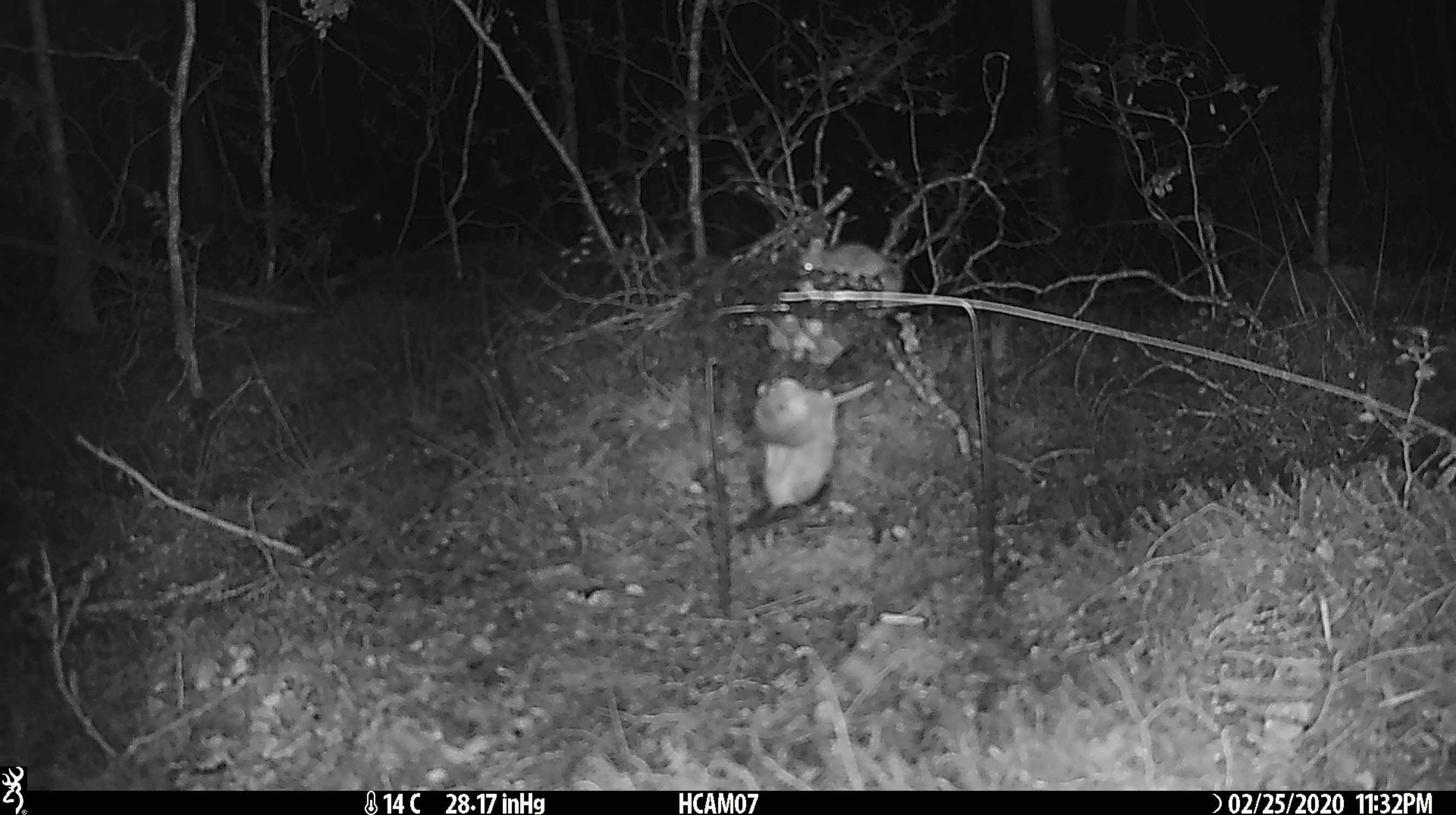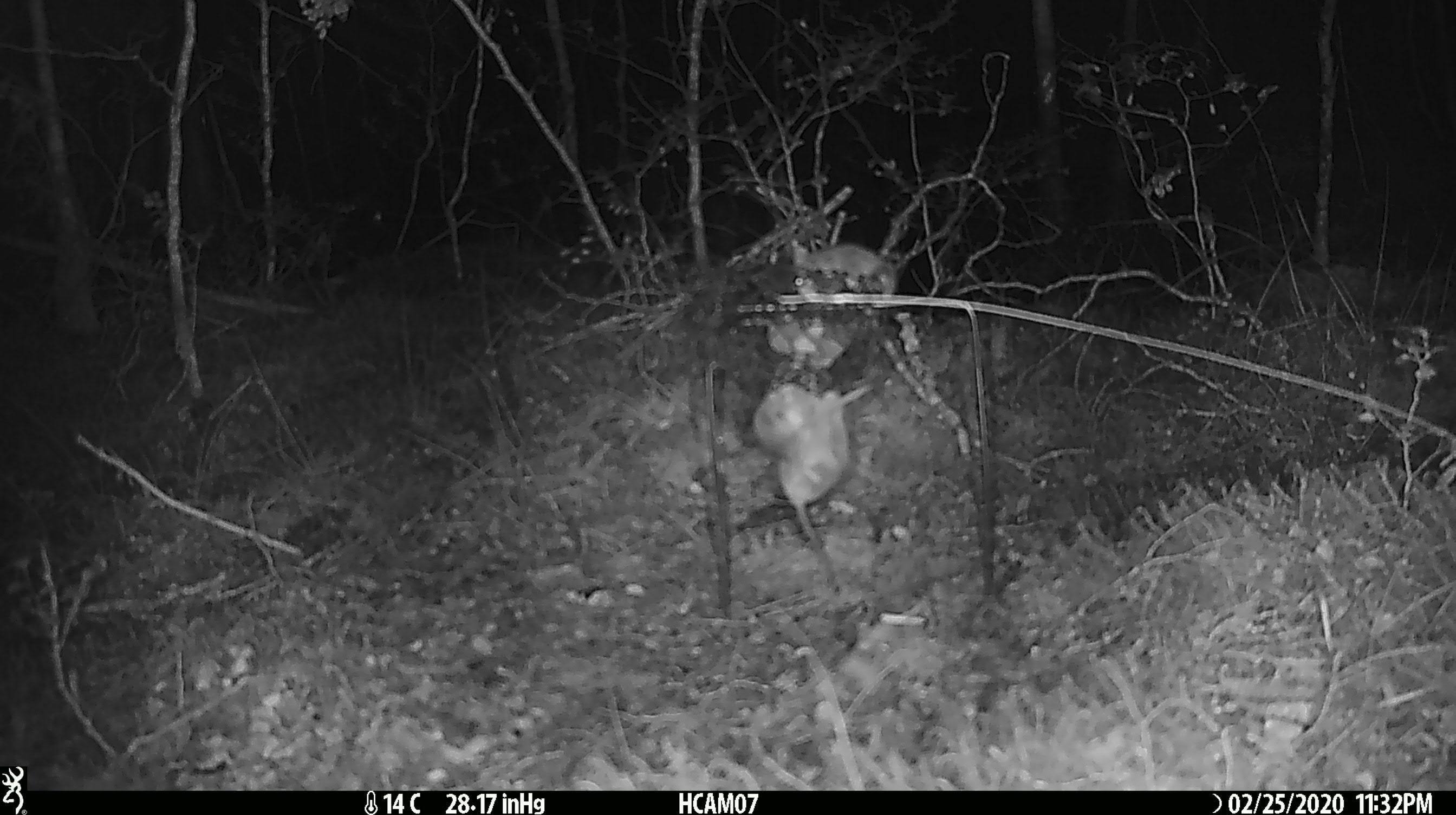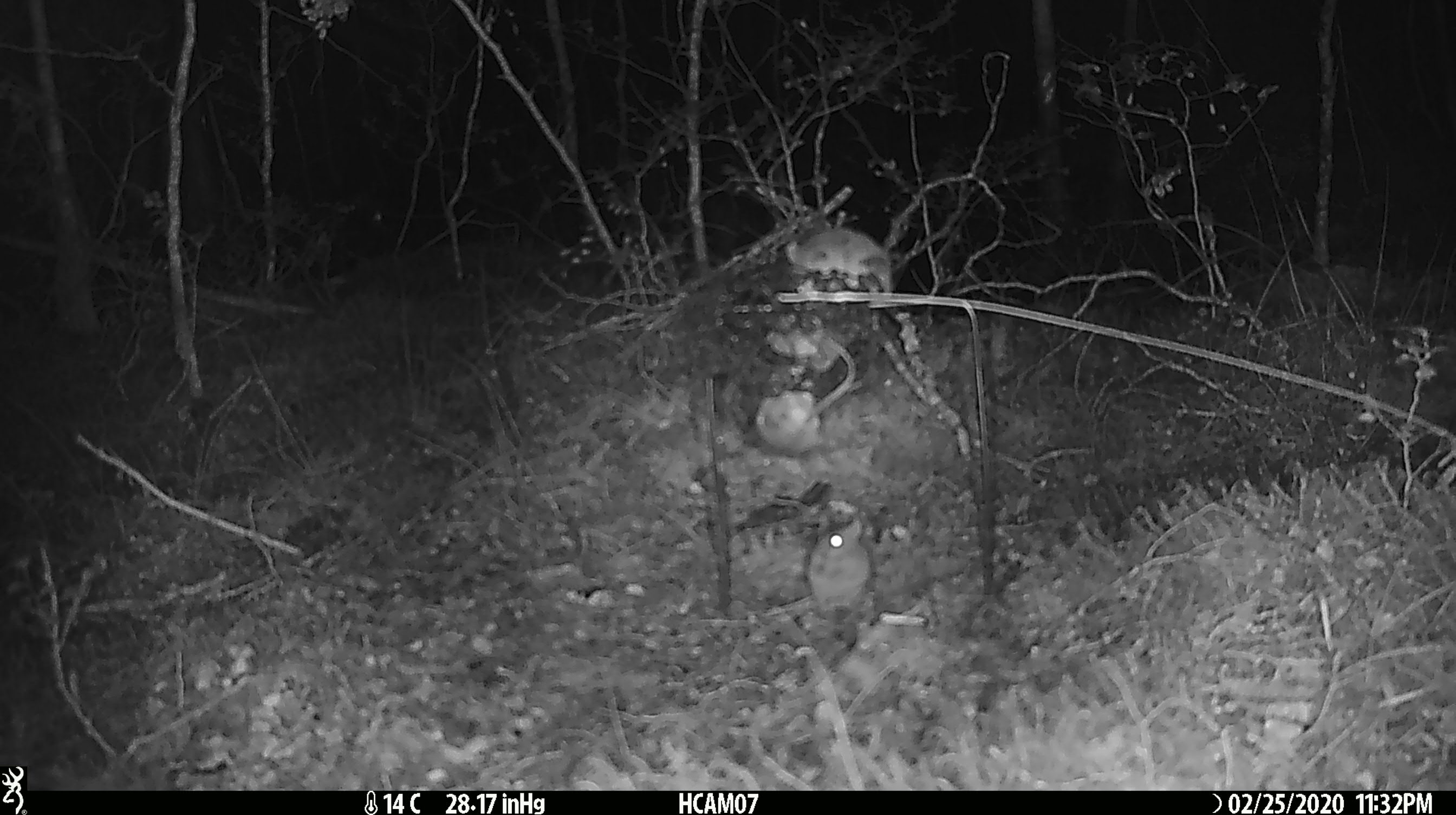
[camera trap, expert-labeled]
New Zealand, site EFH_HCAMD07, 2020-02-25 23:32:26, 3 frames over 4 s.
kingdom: Animalia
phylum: Chordata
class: Mammalia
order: Rodentia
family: Muridae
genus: Mus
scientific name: Mus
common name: mouse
Mouse (Mus).